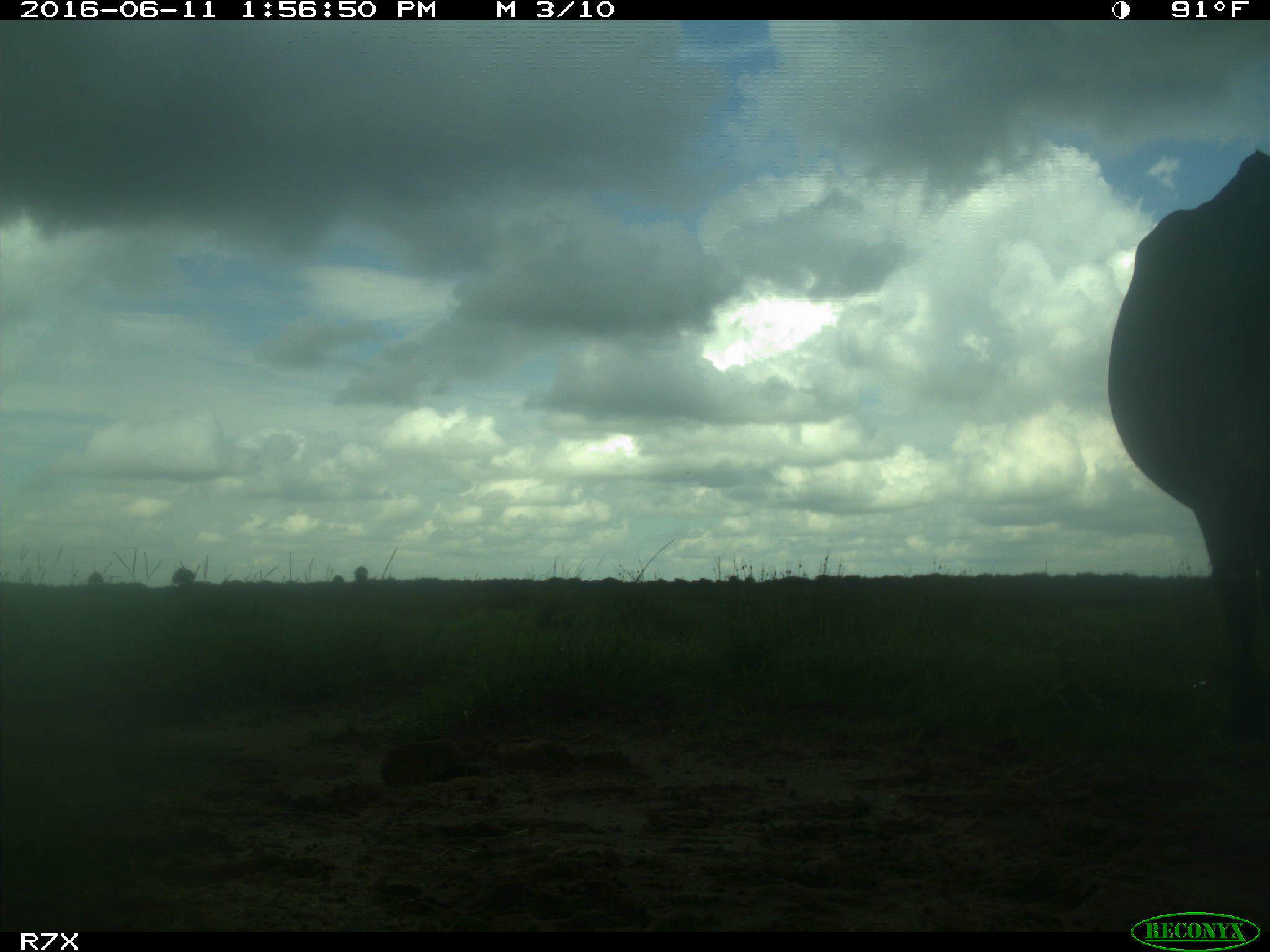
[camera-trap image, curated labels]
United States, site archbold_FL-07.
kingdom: Animalia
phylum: Chordata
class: Mammalia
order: Artiodactyla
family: Bovidae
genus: Bos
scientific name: Bos taurus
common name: domestic cow